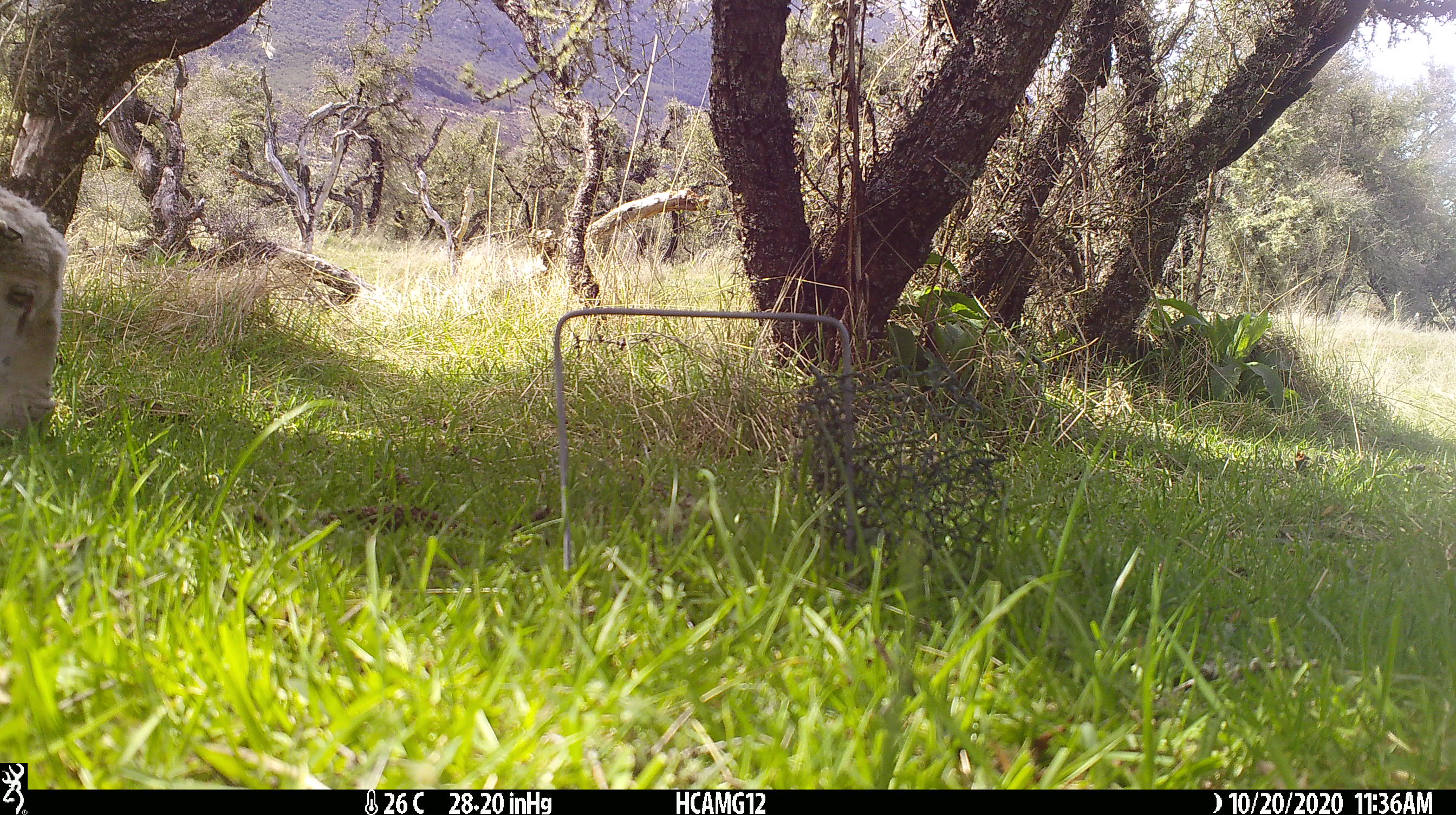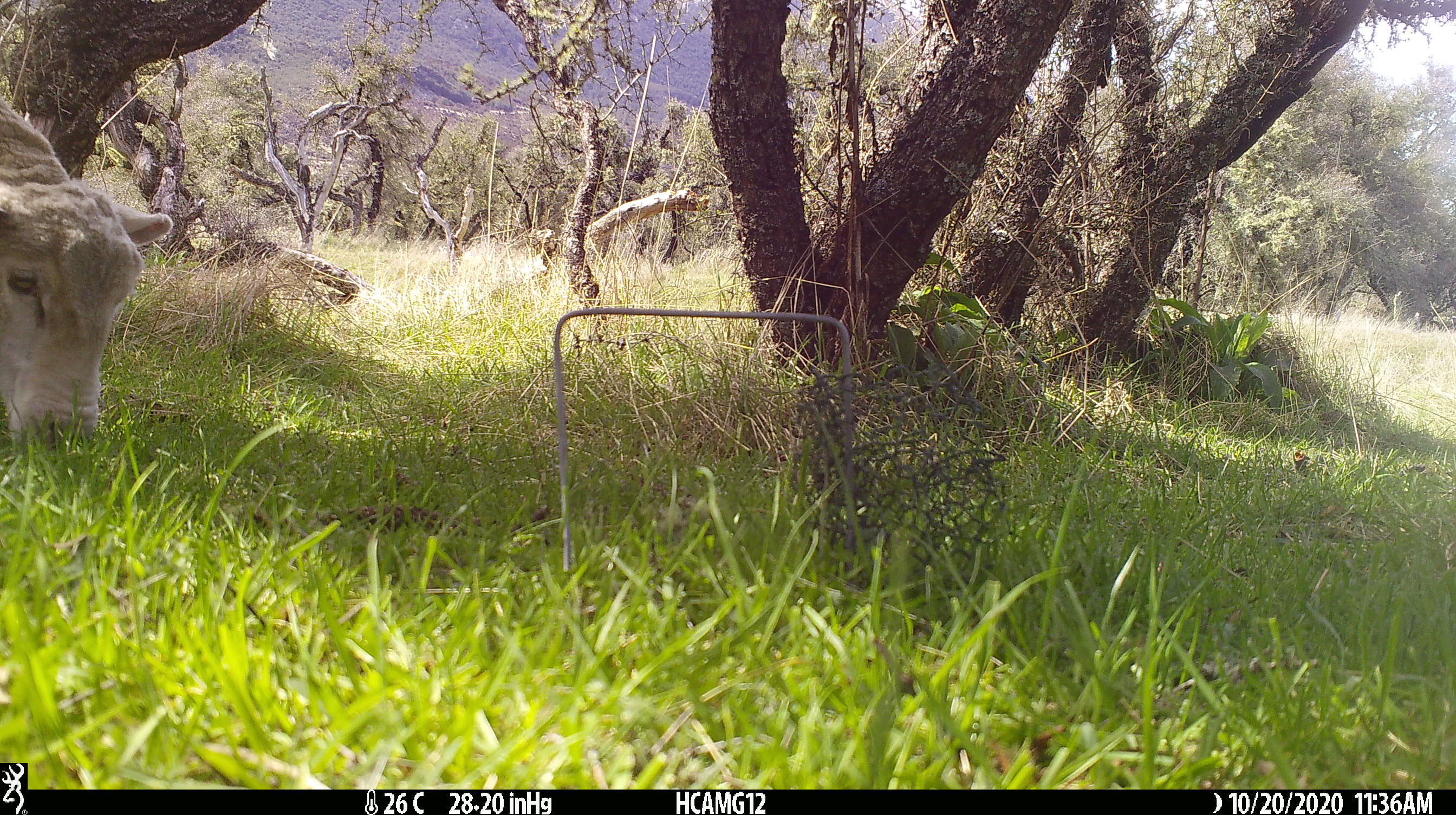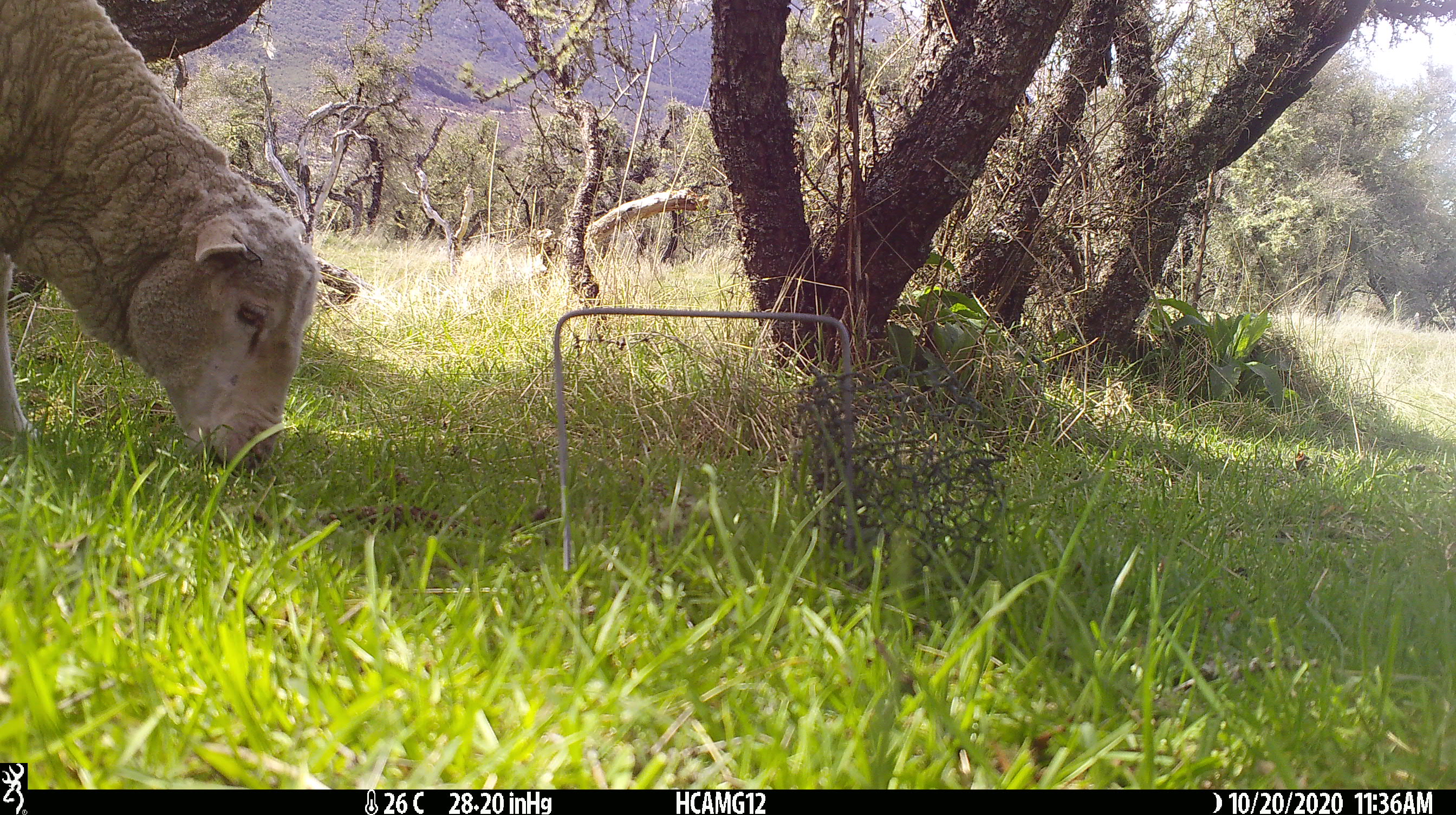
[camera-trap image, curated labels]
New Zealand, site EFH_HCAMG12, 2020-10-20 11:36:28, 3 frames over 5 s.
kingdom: Animalia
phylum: Chordata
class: Mammalia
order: Artiodactyla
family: Bovidae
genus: Ovis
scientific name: Ovis aries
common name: domestic sheep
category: sheep